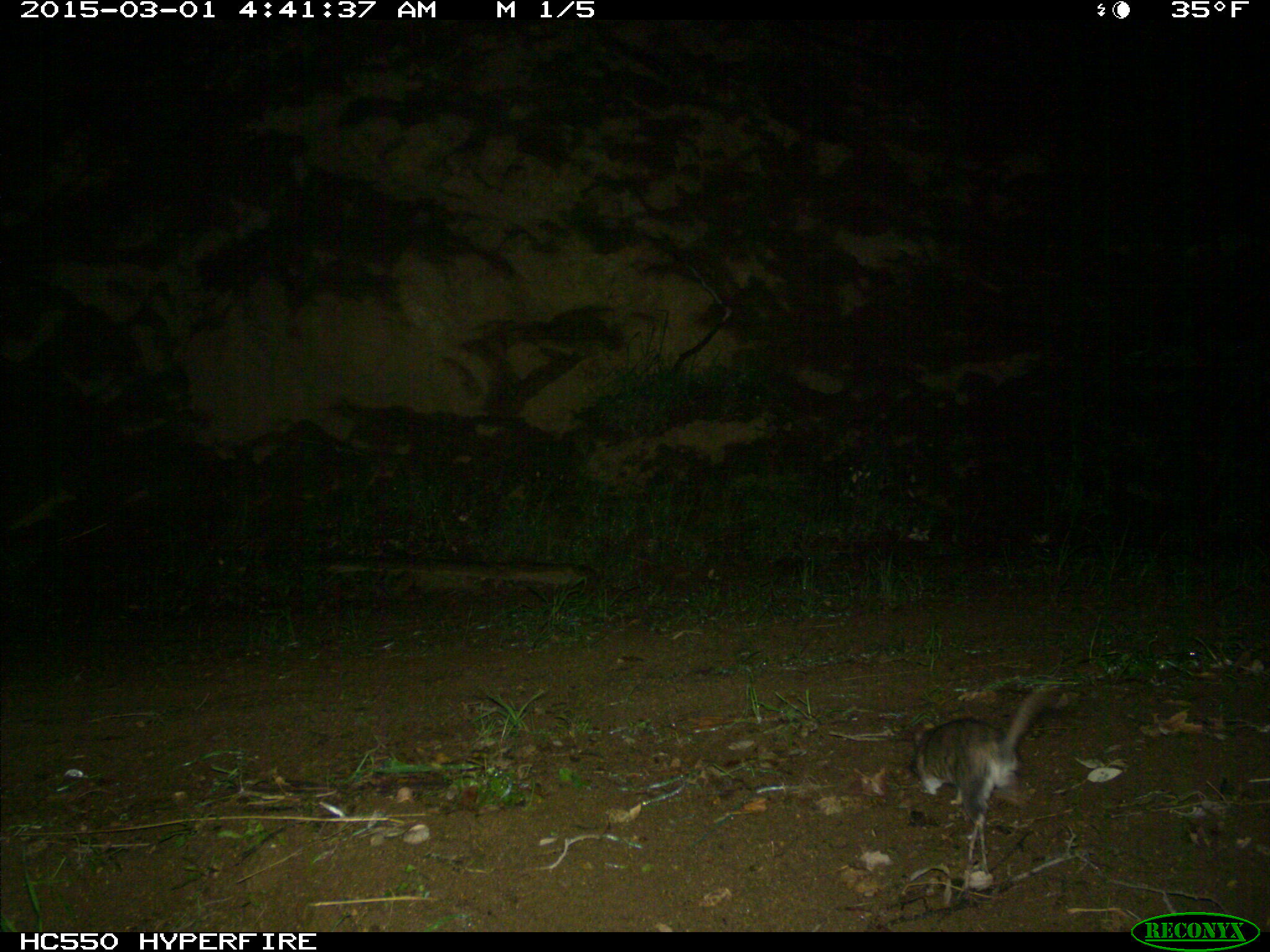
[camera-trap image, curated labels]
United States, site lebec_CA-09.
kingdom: Animalia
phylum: Chordata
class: Mammalia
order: Rodentia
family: Cricetidae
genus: Neotoma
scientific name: Neotoma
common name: pack rat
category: unidentified pack rat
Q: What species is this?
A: Unidentified pack rat (pack rat) (Neotoma).